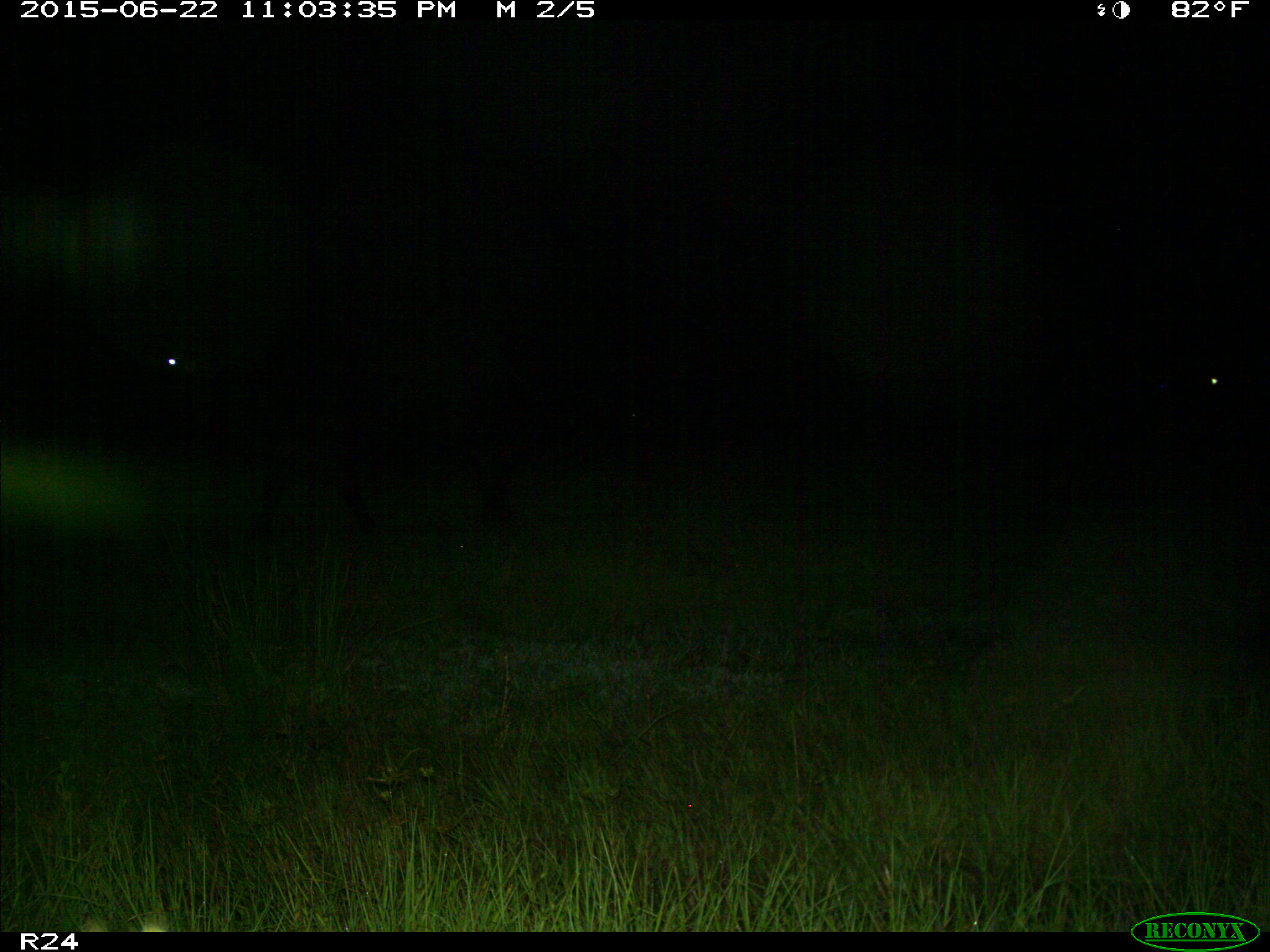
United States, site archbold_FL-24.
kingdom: Animalia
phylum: Chordata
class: Mammalia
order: Artiodactyla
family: Bovidae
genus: Bos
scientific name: Bos taurus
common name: domestic cow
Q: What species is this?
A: Bos taurus (domestic cow).